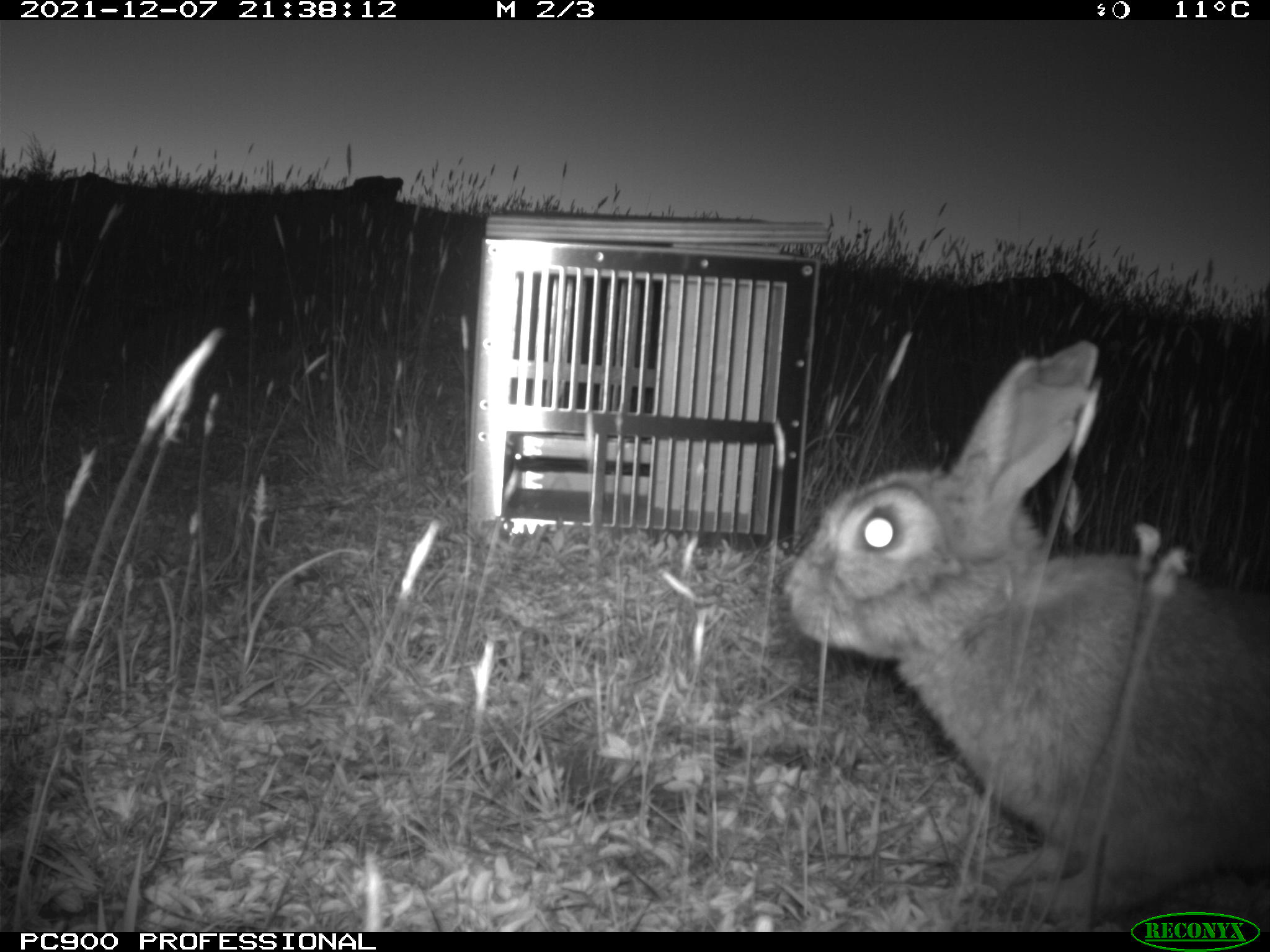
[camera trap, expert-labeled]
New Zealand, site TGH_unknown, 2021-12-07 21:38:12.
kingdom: Animalia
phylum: Chordata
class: Mammalia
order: Lagomorpha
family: Leporidae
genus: Oryctolagus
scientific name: Oryctolagus cuniculus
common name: european rabbit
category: rabbit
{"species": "rabbit (european rabbit) (Oryctolagus cuniculus)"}